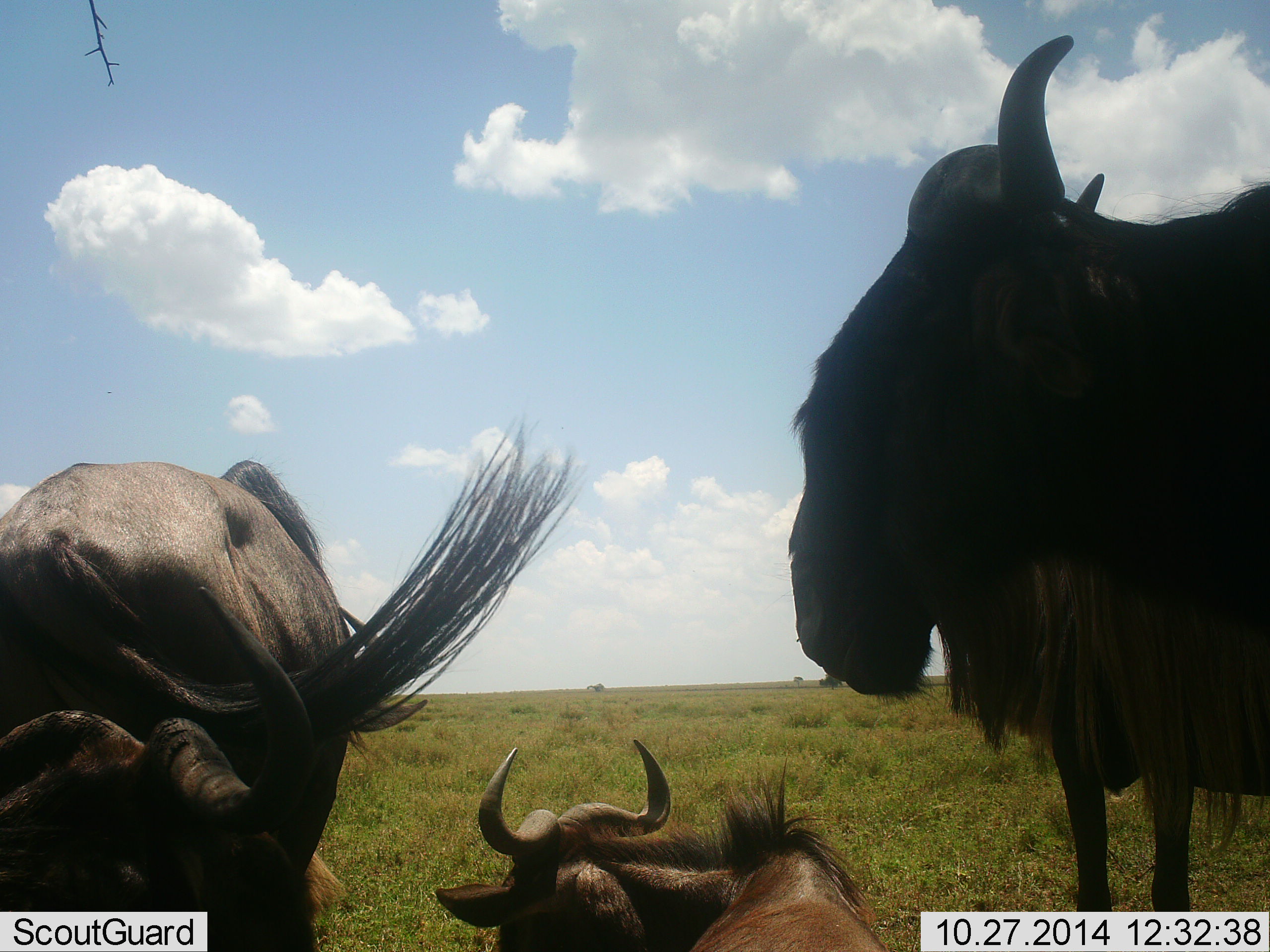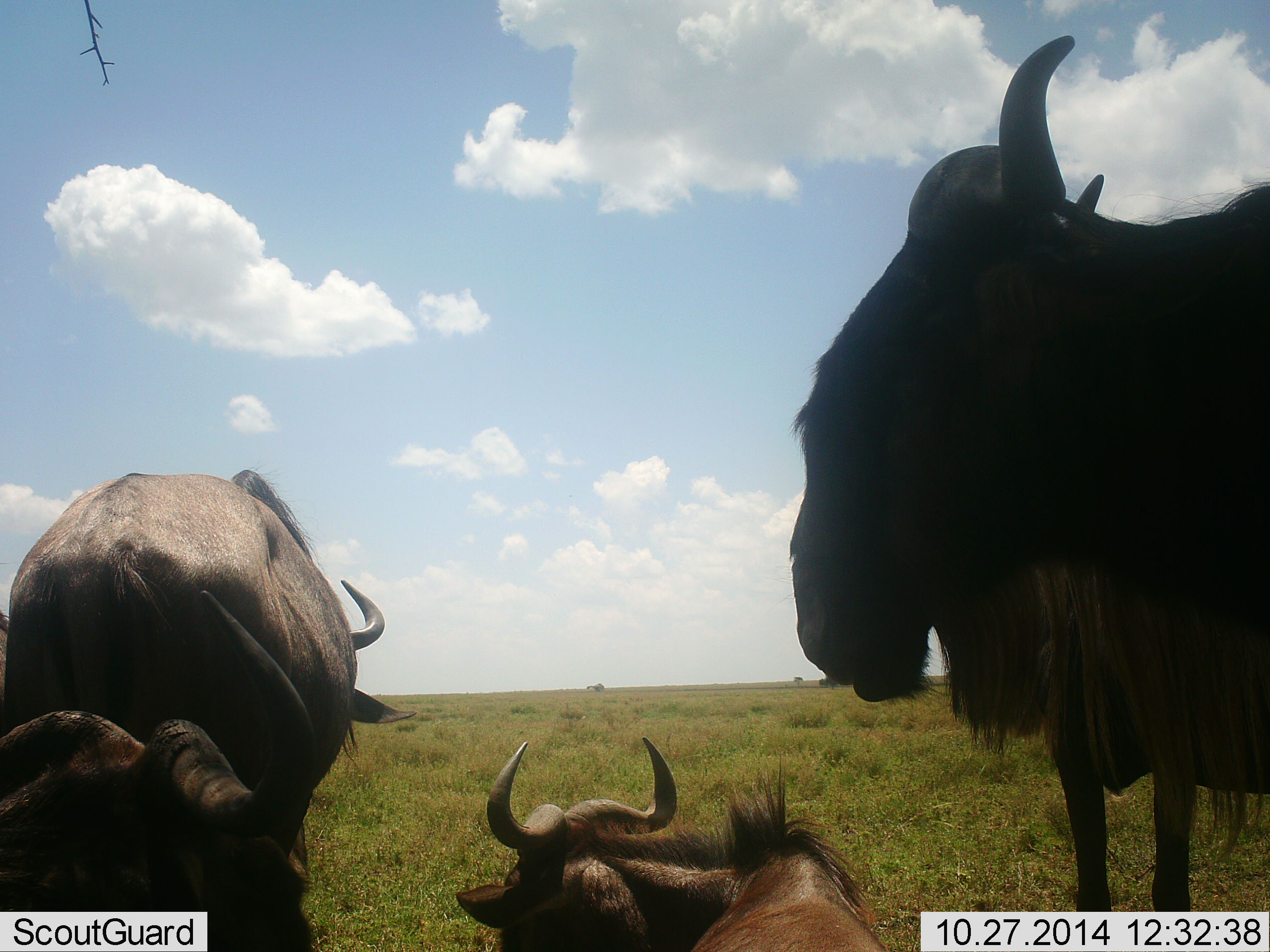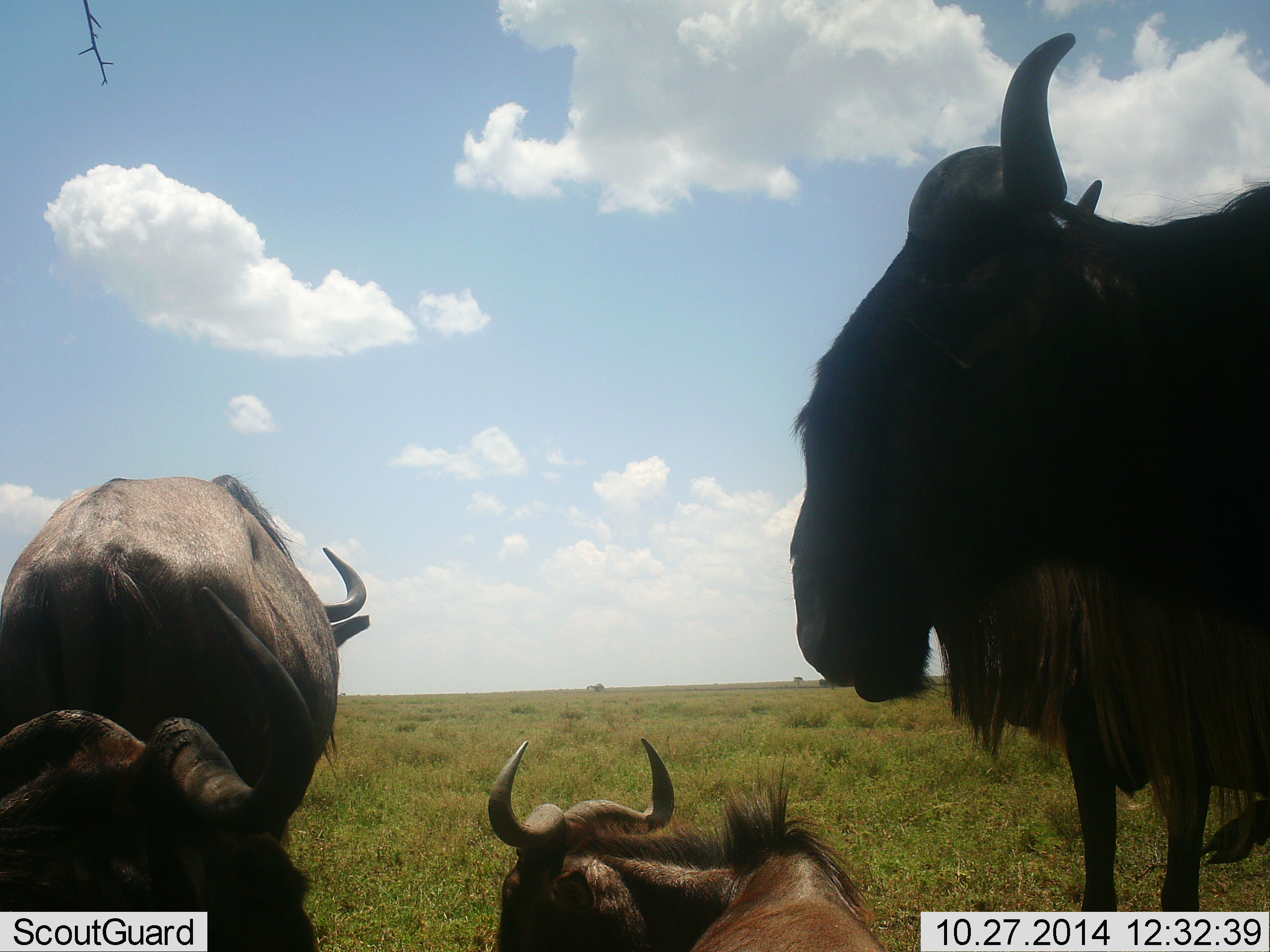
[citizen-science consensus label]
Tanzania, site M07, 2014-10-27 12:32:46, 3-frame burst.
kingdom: Animalia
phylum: Chordata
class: Mammalia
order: Artiodactyla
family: Bovidae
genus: Connochaetes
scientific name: Connochaetes taurinus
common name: blue wildebeest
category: wildebeest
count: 4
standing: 100%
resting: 100%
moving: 0%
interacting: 0%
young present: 0%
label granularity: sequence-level